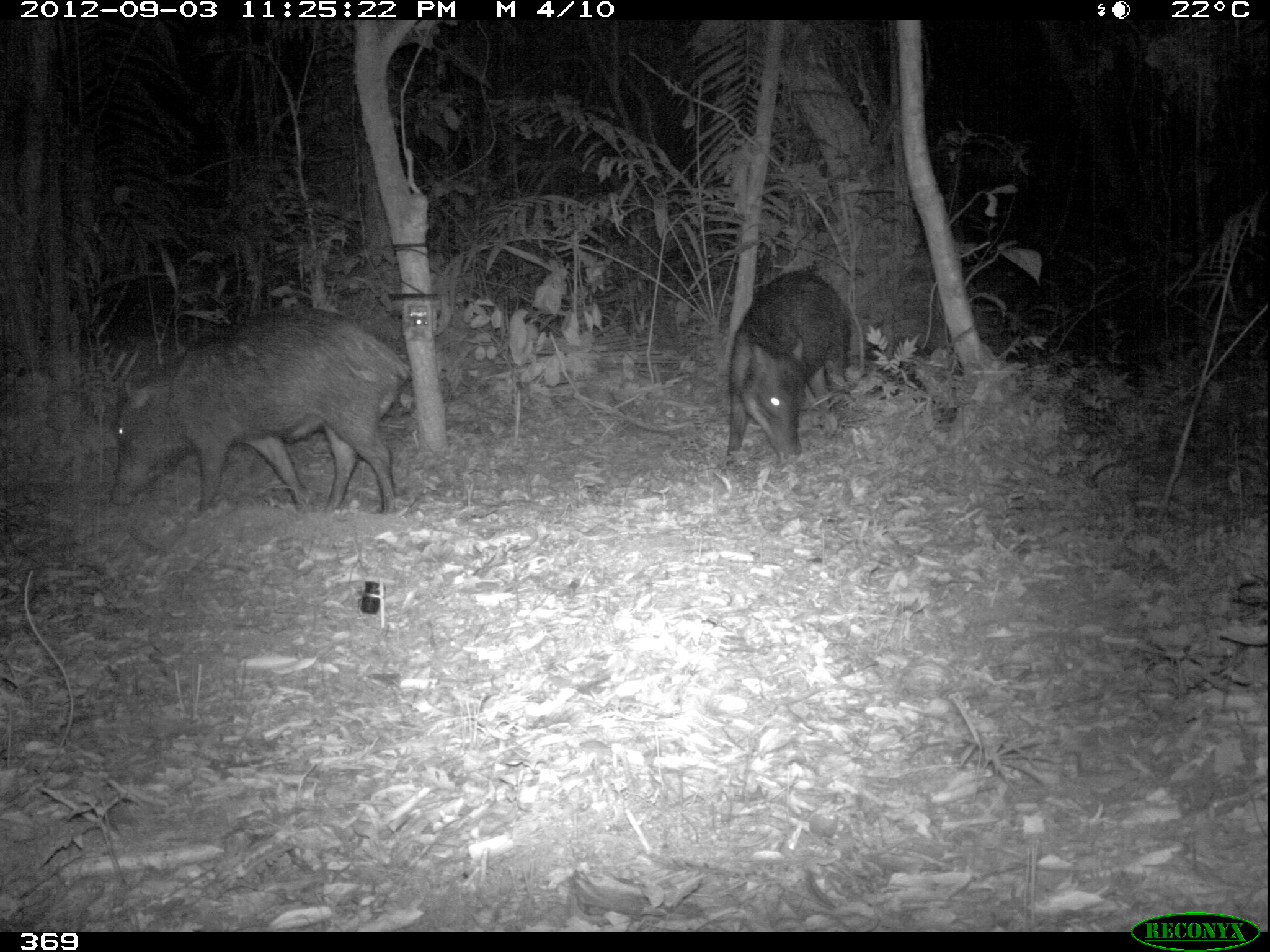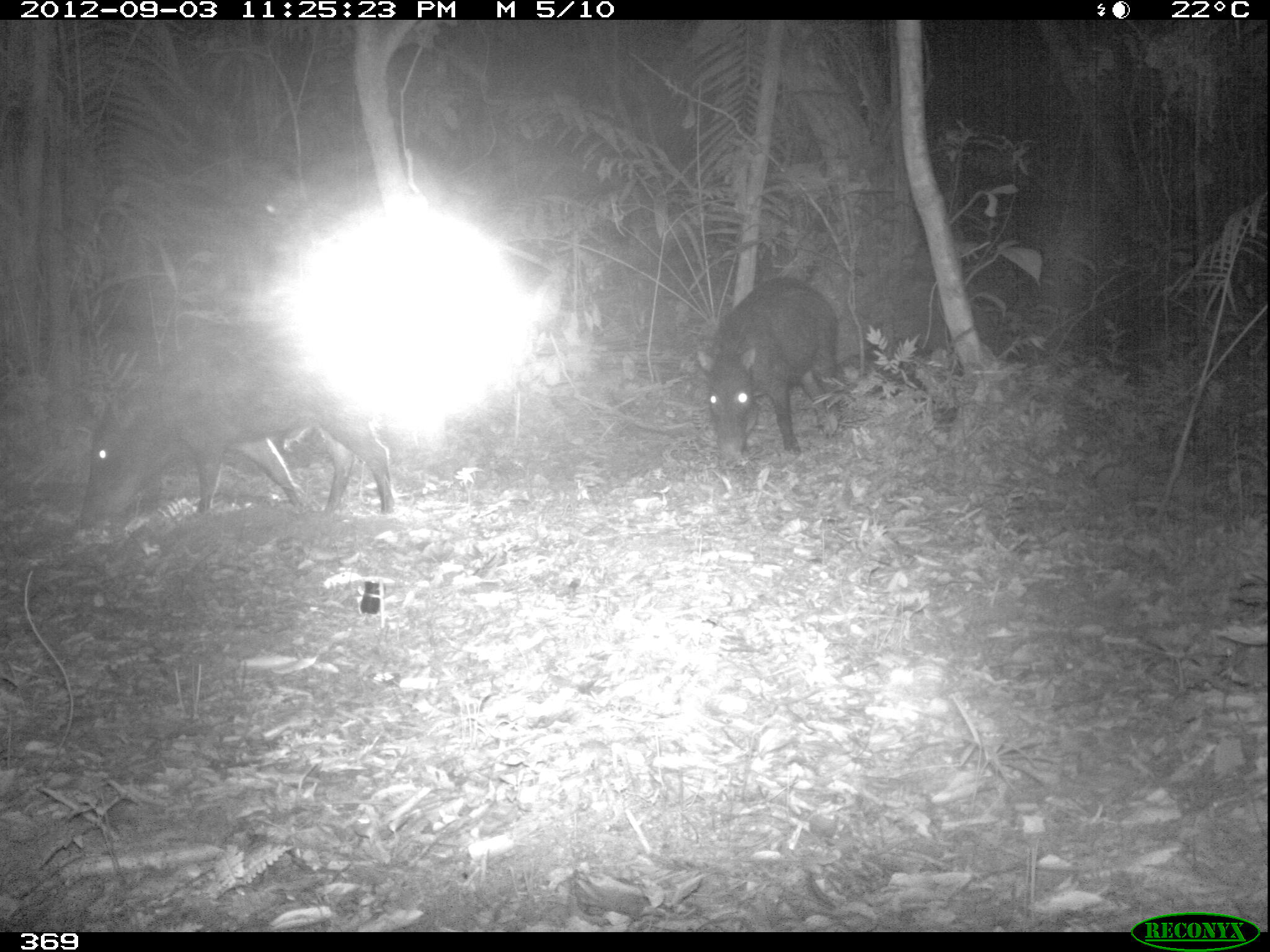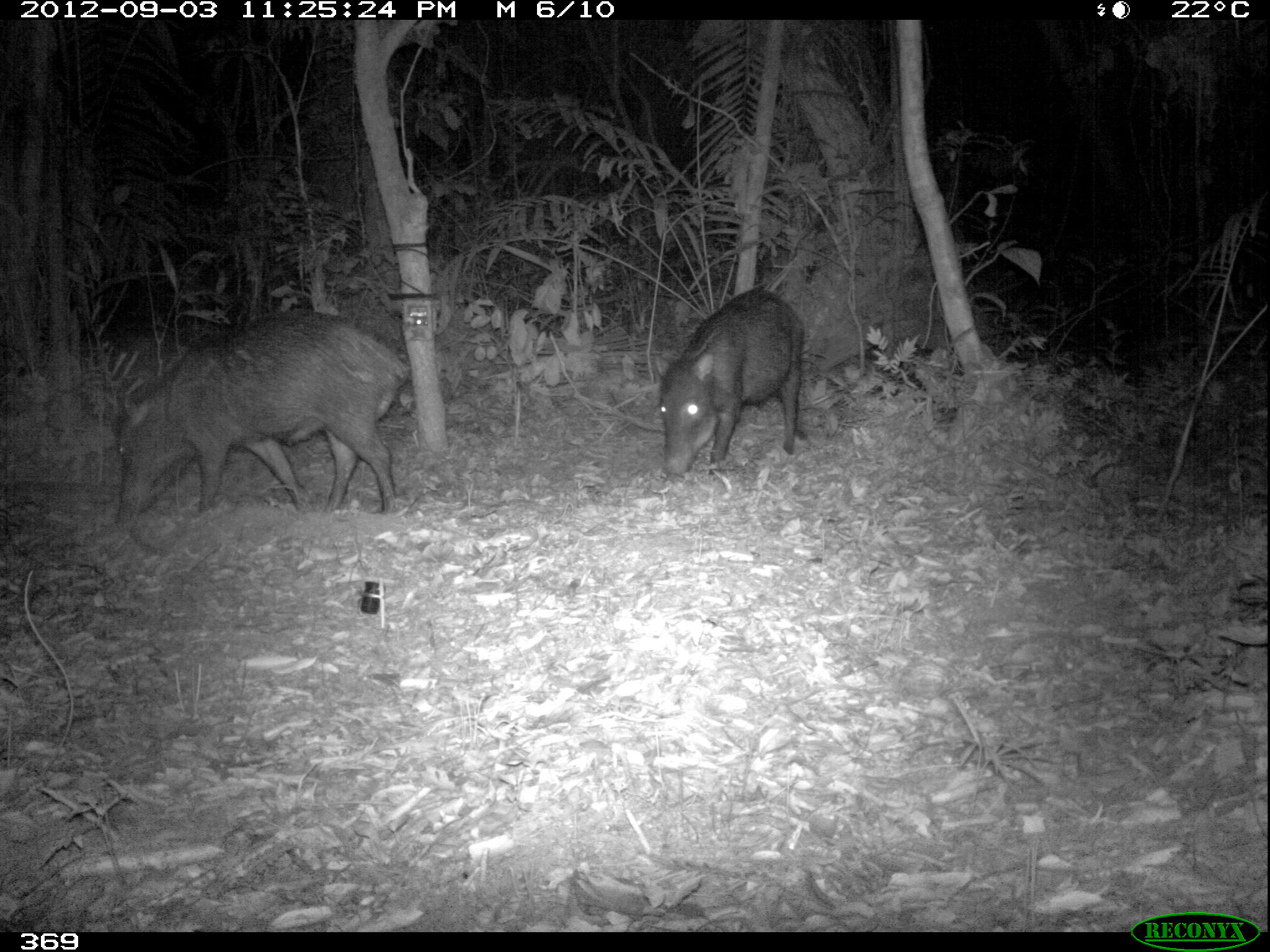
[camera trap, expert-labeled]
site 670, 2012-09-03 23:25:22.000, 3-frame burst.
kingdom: Animalia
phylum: Chordata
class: Mammalia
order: Artiodactyla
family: Tayassuidae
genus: Tayassu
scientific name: Tayassu pecari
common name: white-lipped peccary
Tayassu pecari (white-lipped peccary).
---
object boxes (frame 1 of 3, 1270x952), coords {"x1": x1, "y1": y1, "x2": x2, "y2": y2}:
tayassu pecari: {"x1": 107, "y1": 305, "x2": 411, "y2": 516}; {"x1": 722, "y1": 271, "x2": 857, "y2": 470}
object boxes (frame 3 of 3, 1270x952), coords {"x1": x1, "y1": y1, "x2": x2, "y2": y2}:
tayassu pecari: {"x1": 113, "y1": 311, "x2": 411, "y2": 522}; {"x1": 652, "y1": 287, "x2": 808, "y2": 482}